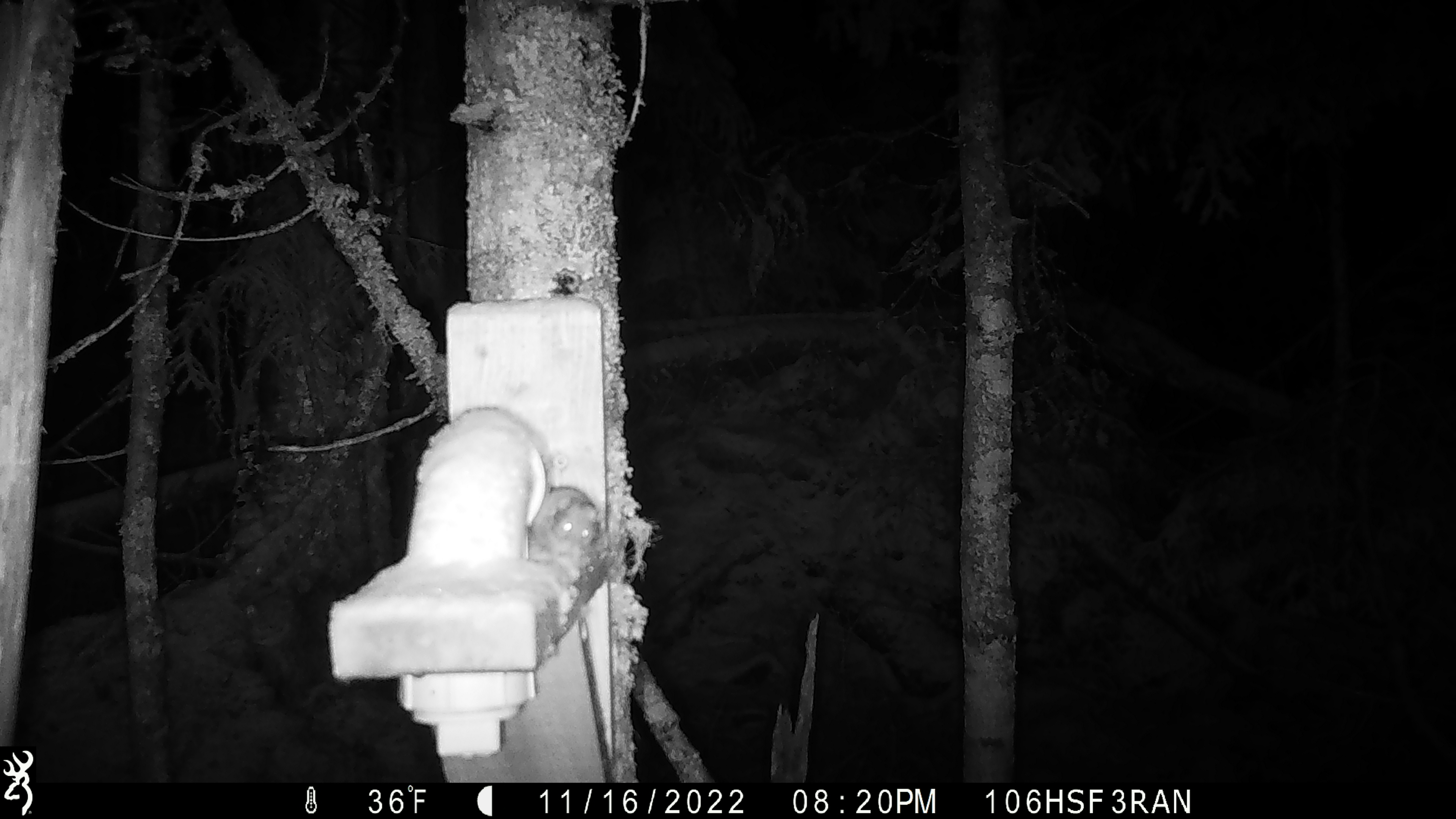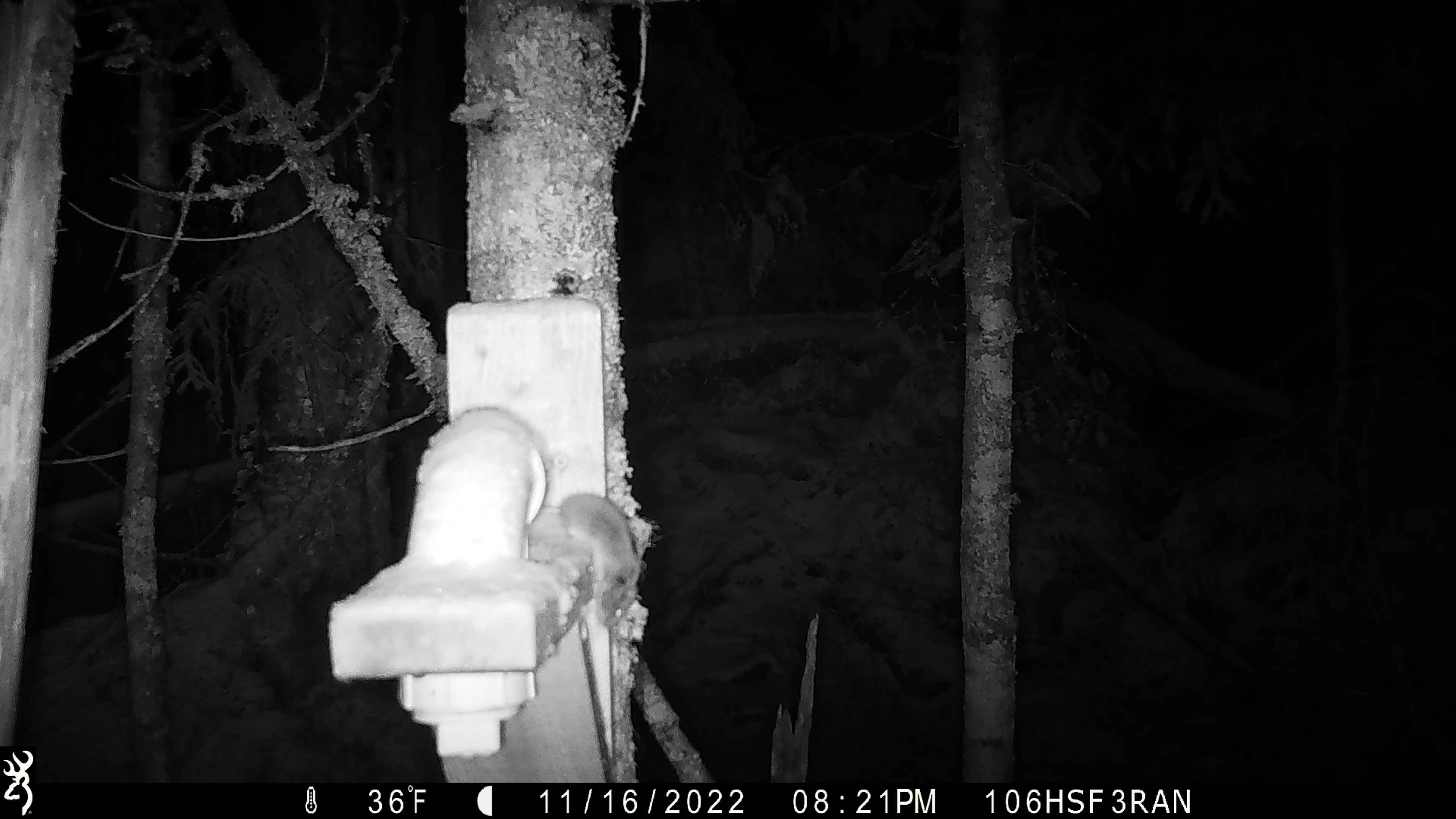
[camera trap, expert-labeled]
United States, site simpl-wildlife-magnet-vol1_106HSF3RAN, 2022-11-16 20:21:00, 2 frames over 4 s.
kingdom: Animalia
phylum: Chordata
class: Mammalia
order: Rodentia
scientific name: Rodentia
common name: mouse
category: mouse sp.